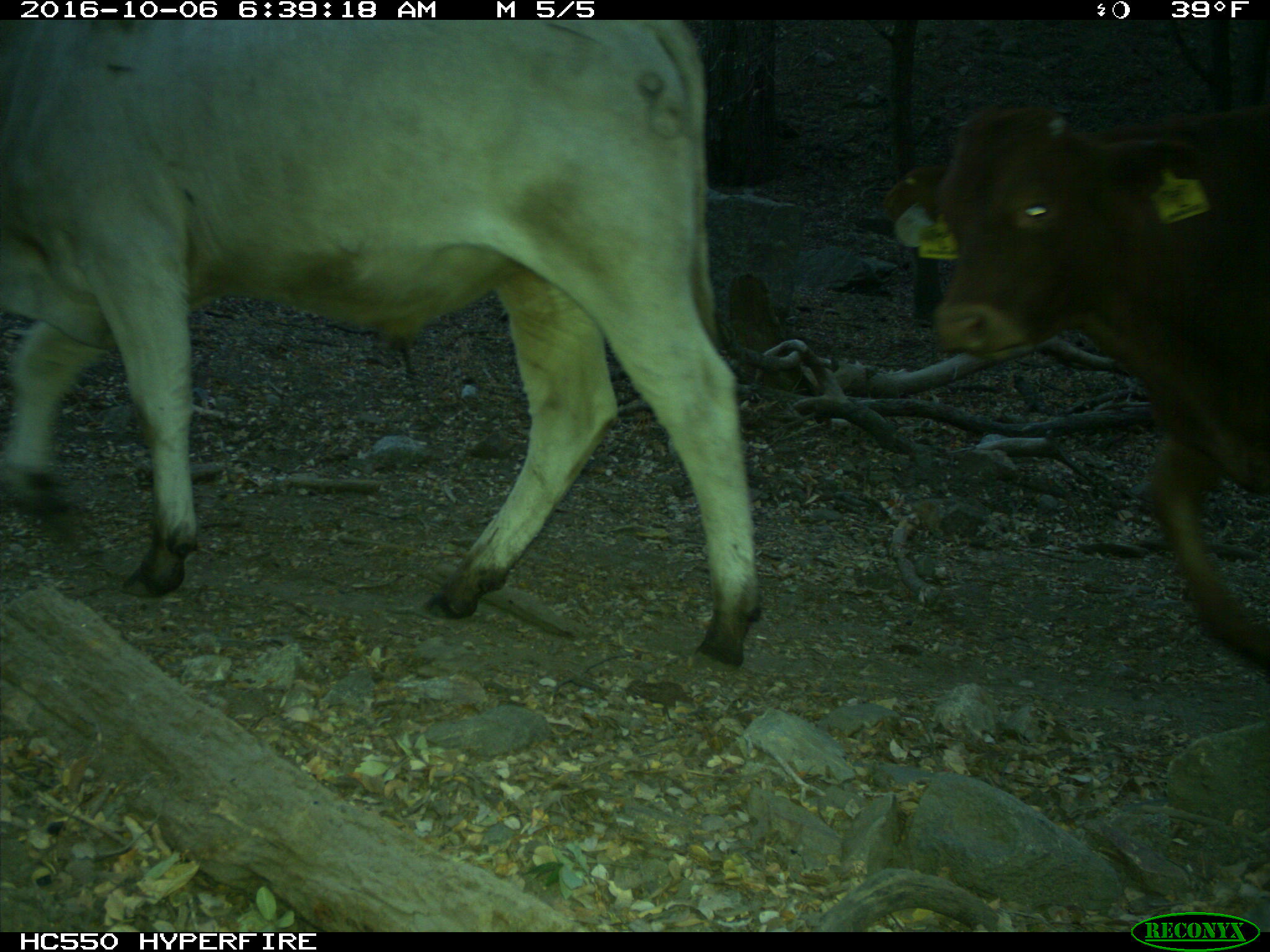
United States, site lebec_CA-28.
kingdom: Animalia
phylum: Chordata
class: Mammalia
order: Artiodactyla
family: Bovidae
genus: Bos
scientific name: Bos taurus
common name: domestic cow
Bos taurus (domestic cow).